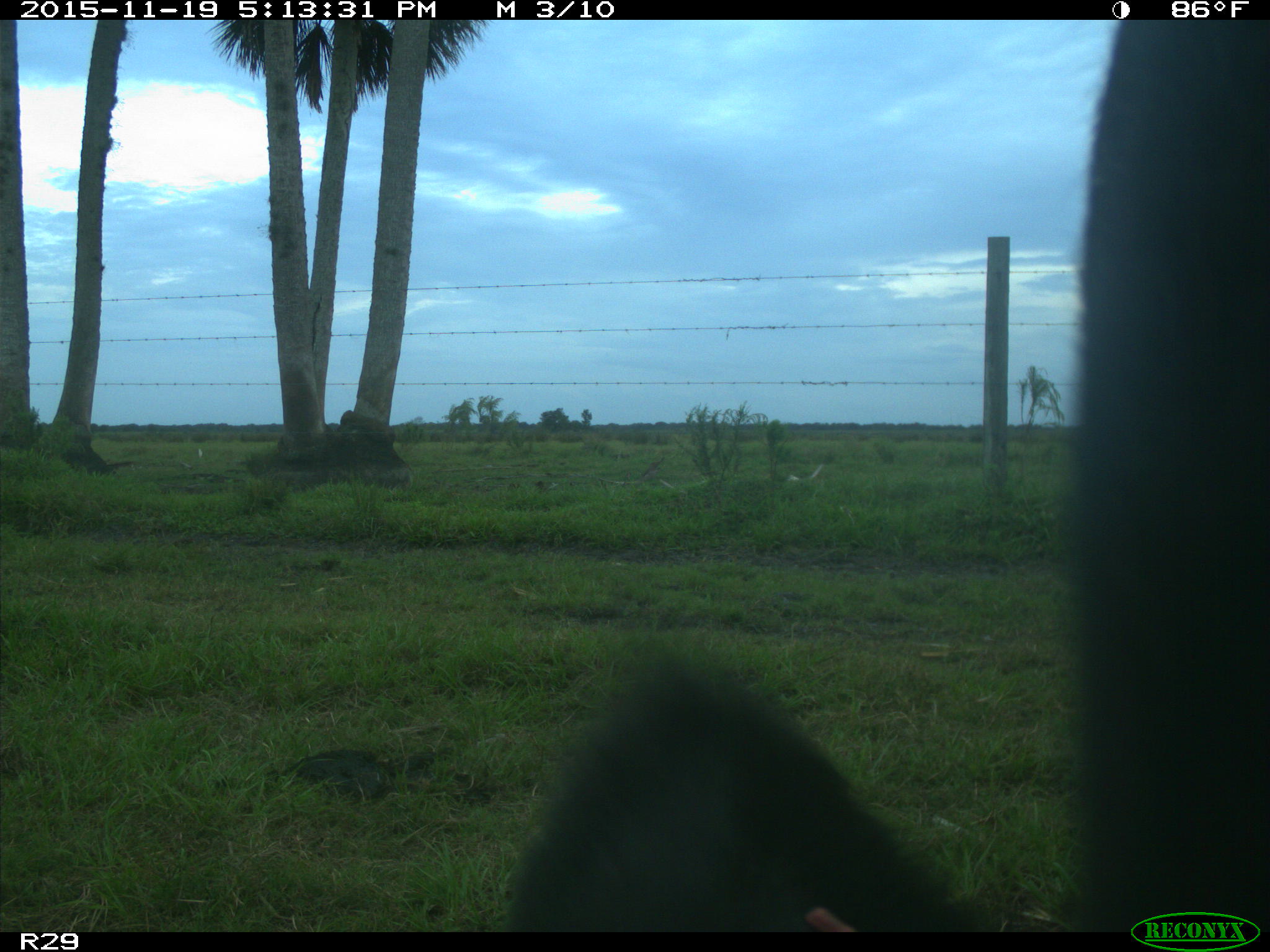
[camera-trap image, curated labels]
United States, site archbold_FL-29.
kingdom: Animalia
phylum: Chordata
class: Mammalia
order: Artiodactyla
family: Bovidae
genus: Bos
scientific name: Bos taurus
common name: domestic cow